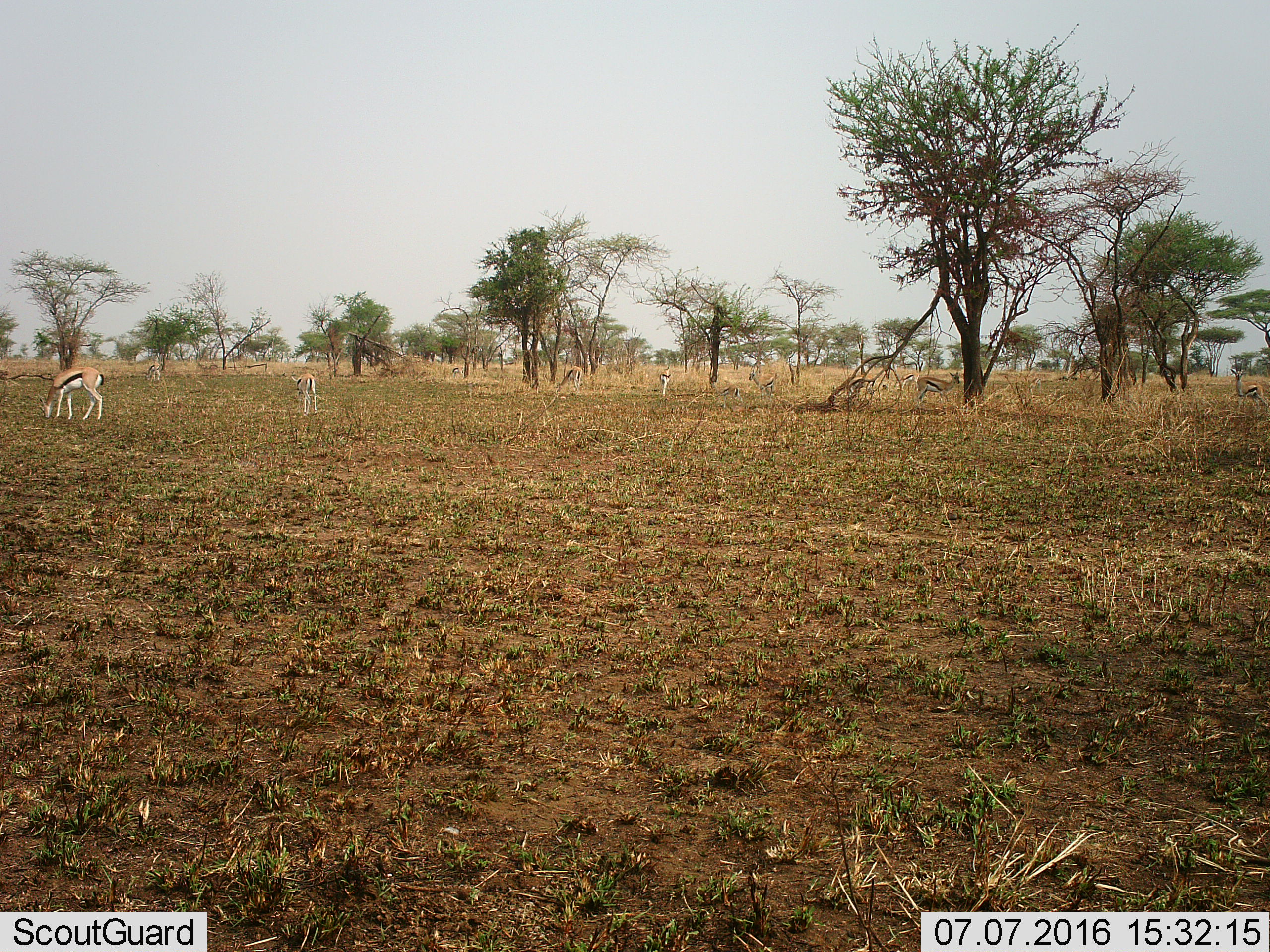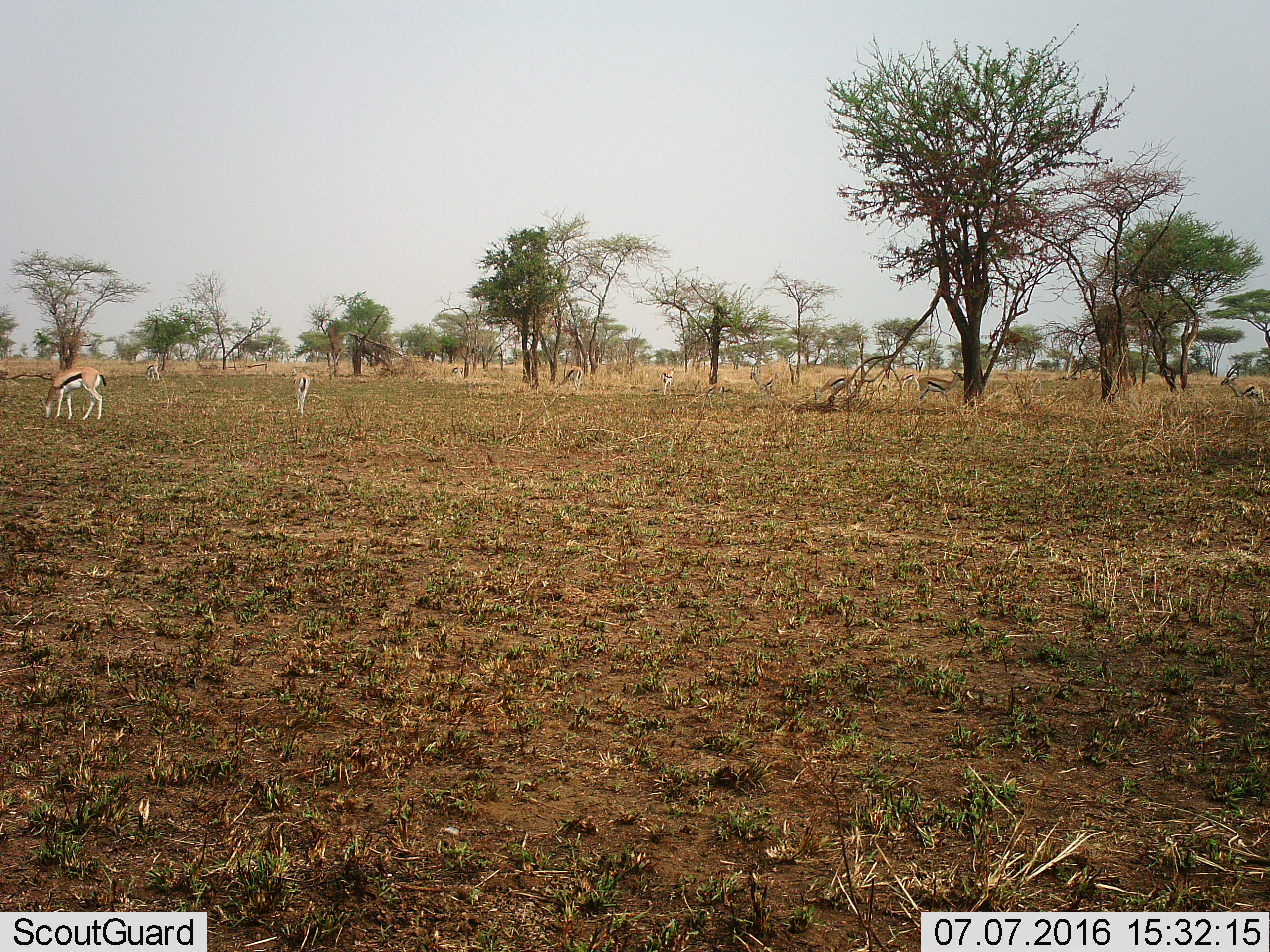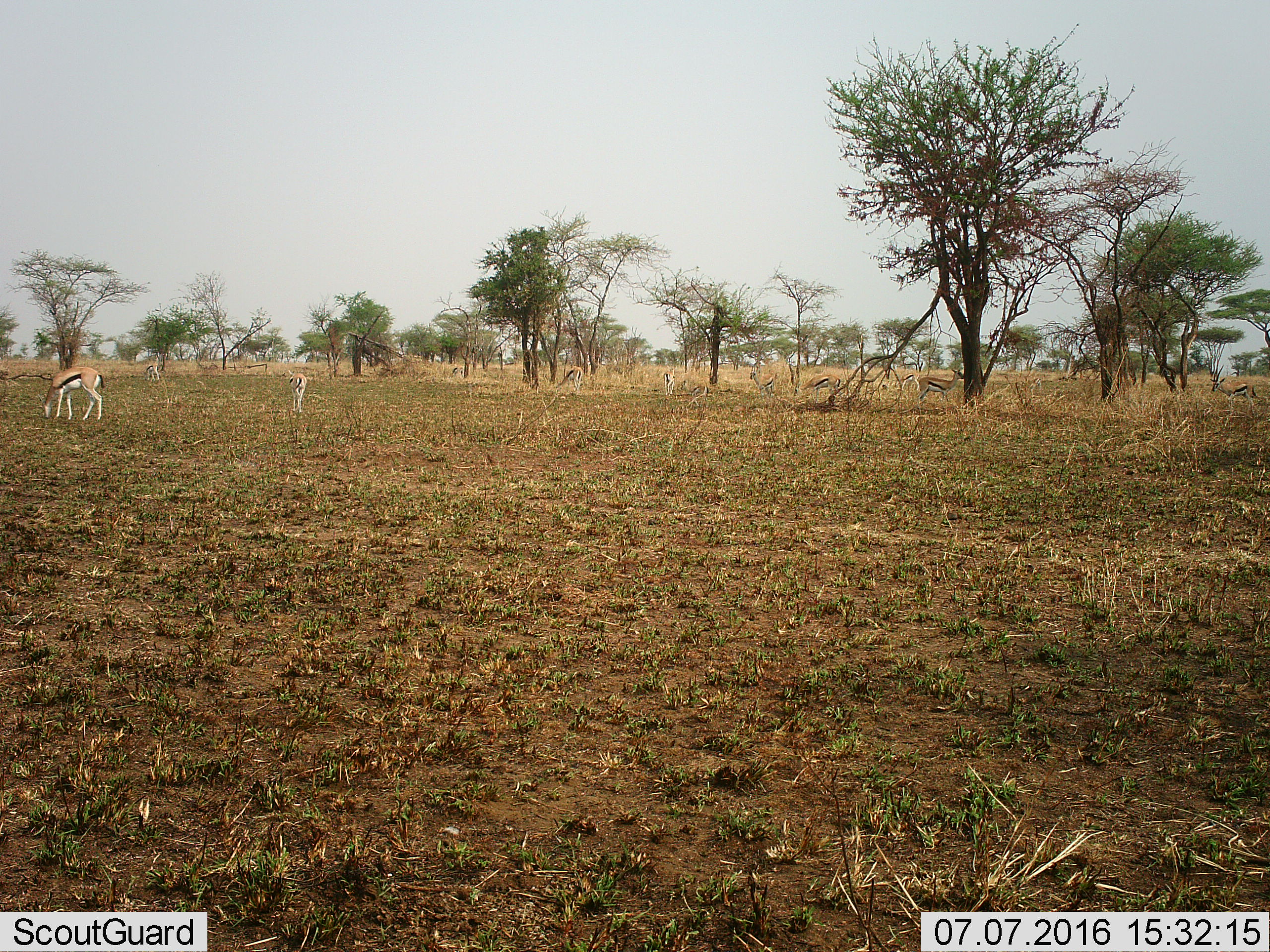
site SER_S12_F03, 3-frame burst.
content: unidentified animal